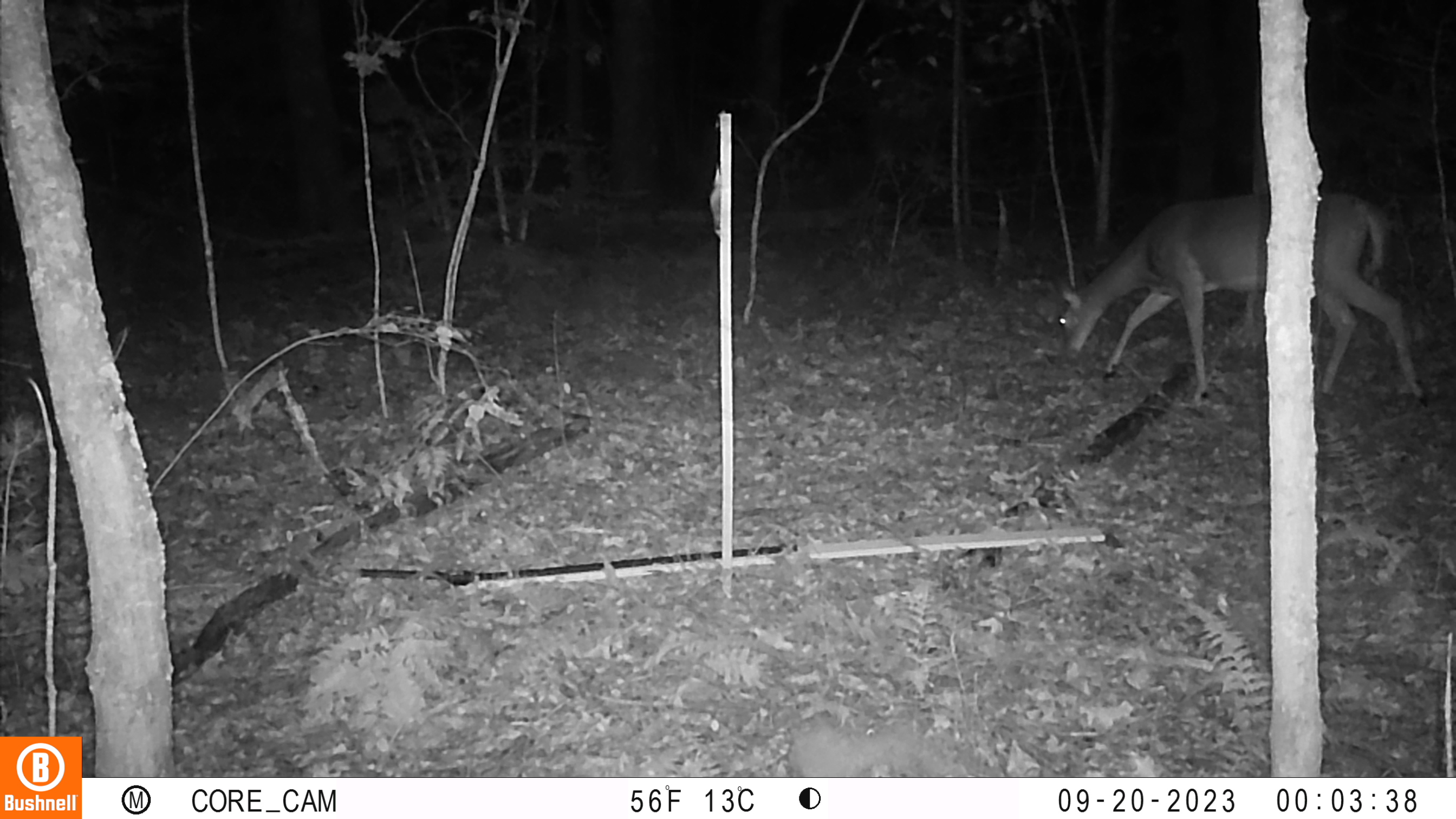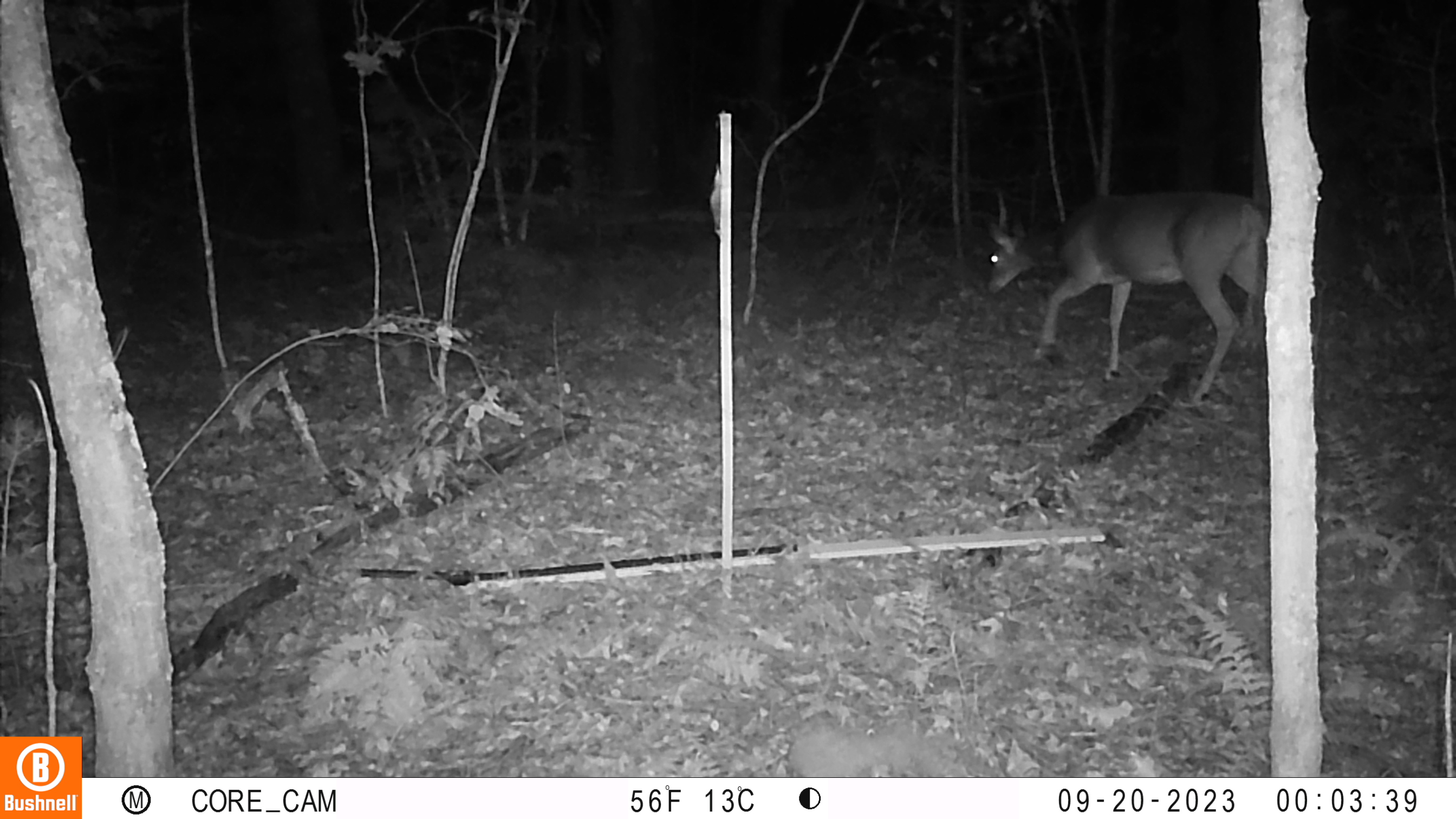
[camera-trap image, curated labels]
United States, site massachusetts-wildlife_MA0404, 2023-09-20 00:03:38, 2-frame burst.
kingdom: Animalia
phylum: Chordata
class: Mammalia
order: Artiodactyla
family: Cervidae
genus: Odocoileus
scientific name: Odocoileus virginianus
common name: white-tailed deer